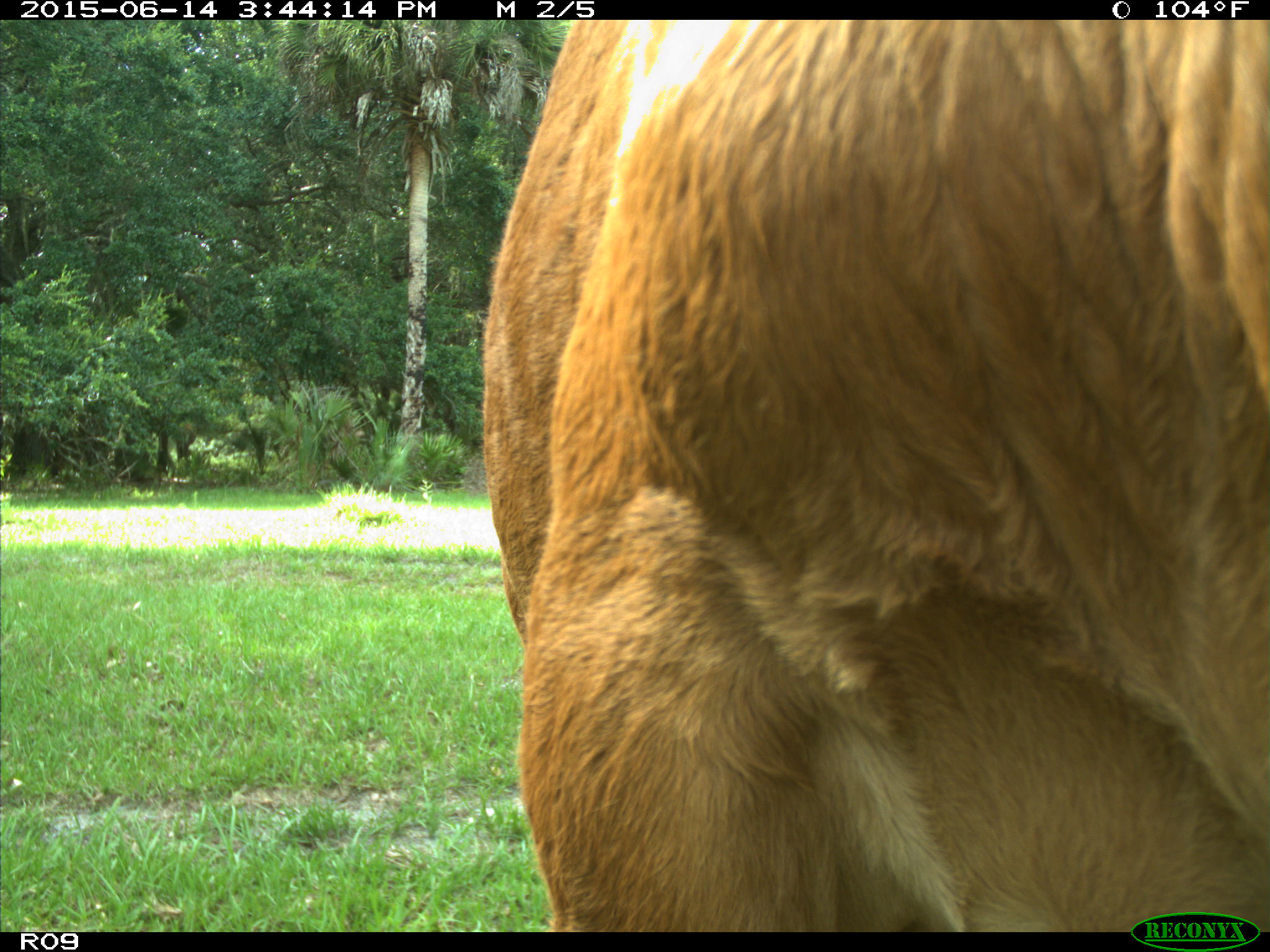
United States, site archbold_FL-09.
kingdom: Animalia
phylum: Chordata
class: Mammalia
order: Artiodactyla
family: Bovidae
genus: Bos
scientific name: Bos taurus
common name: domestic cow